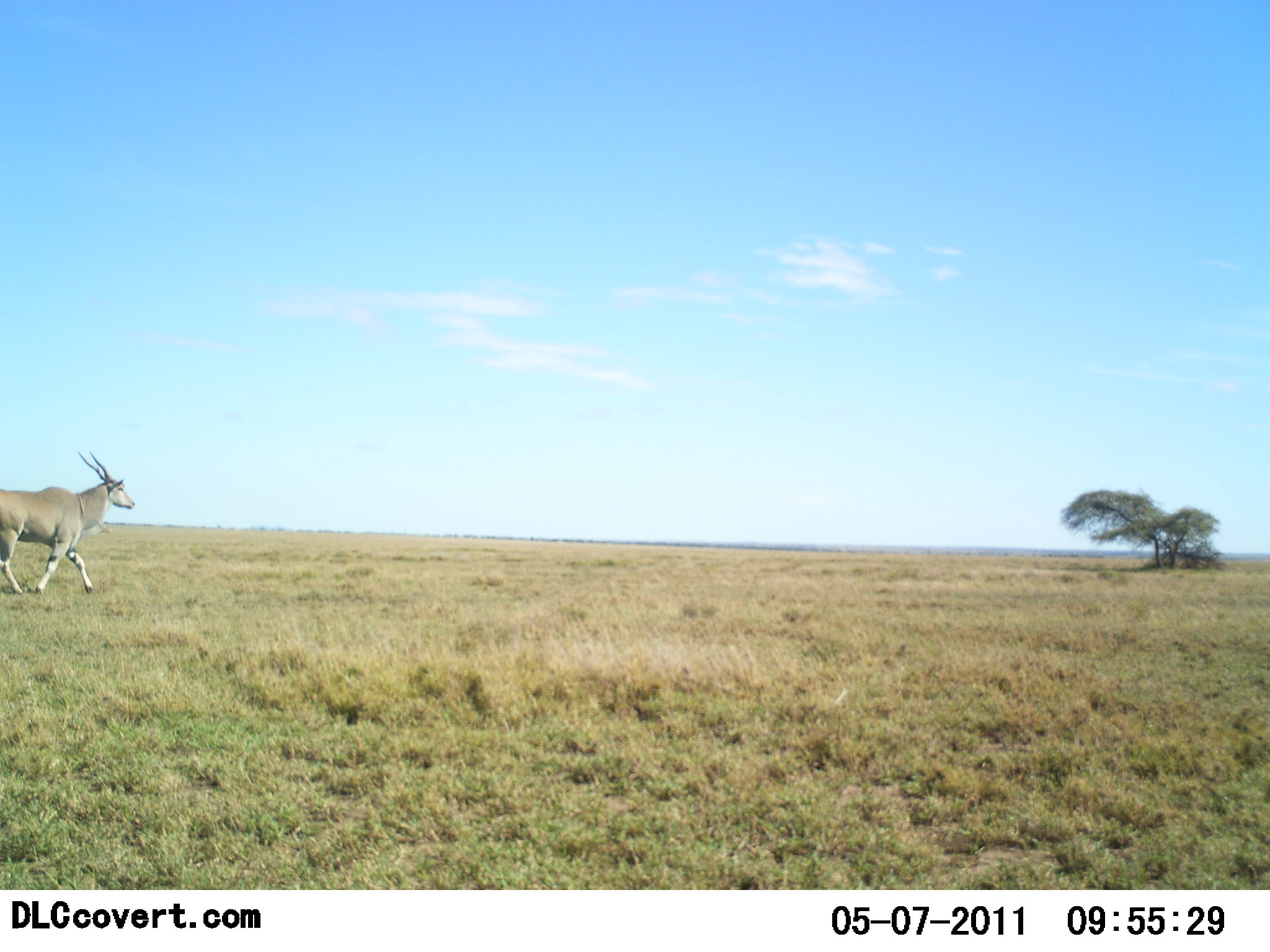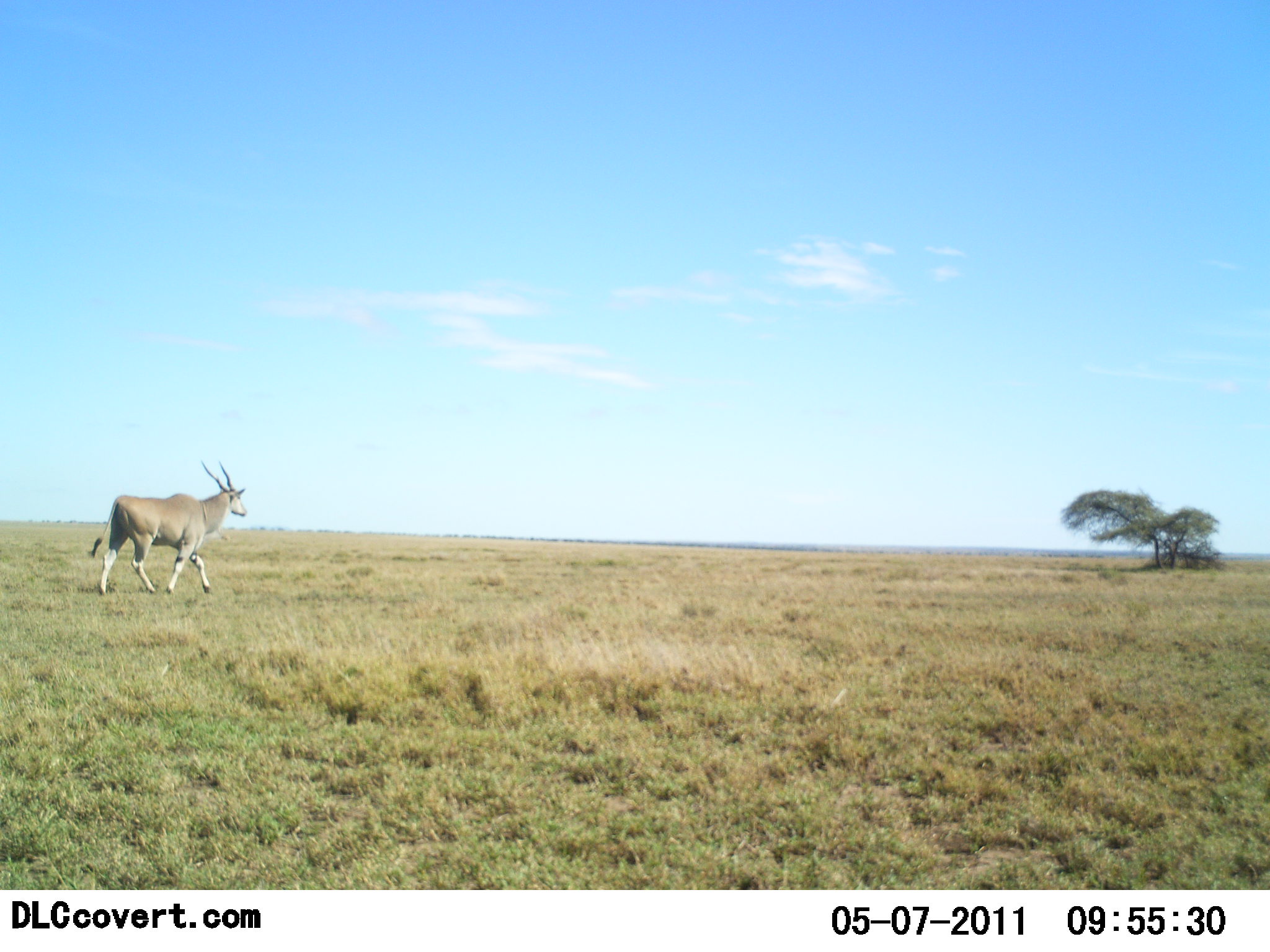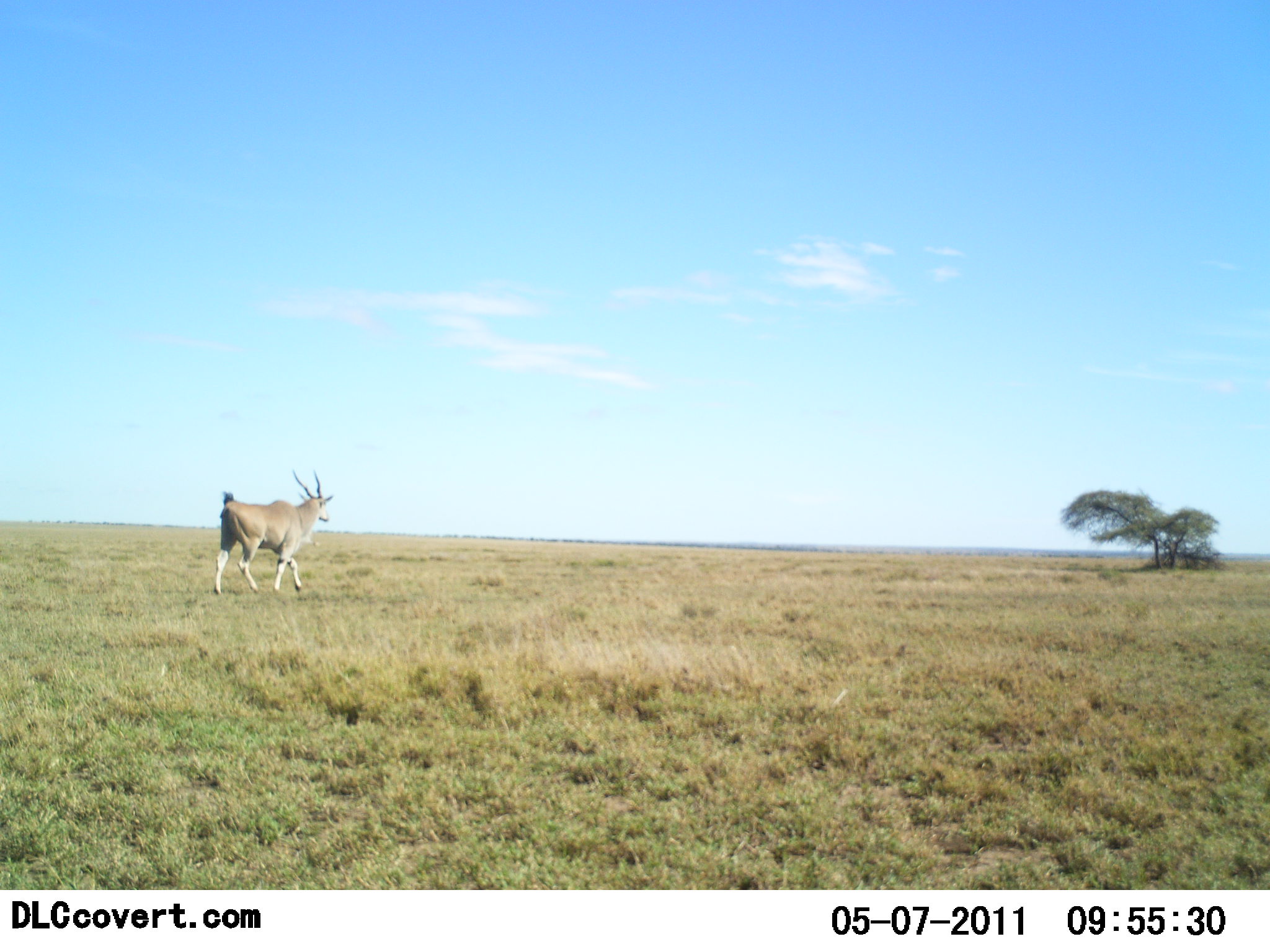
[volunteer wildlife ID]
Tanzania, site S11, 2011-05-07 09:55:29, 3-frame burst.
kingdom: Animalia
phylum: Chordata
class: Mammalia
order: Artiodactyla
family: Bovidae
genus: Tragelaphus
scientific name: Tragelaphus oryx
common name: eland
Eland (Tragelaphus oryx), count 1. Behavior (volunteer vote fractions): standing 0%, resting 0%, moving 100%, interacting 0%. Young present (vote fraction): 0%. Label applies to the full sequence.